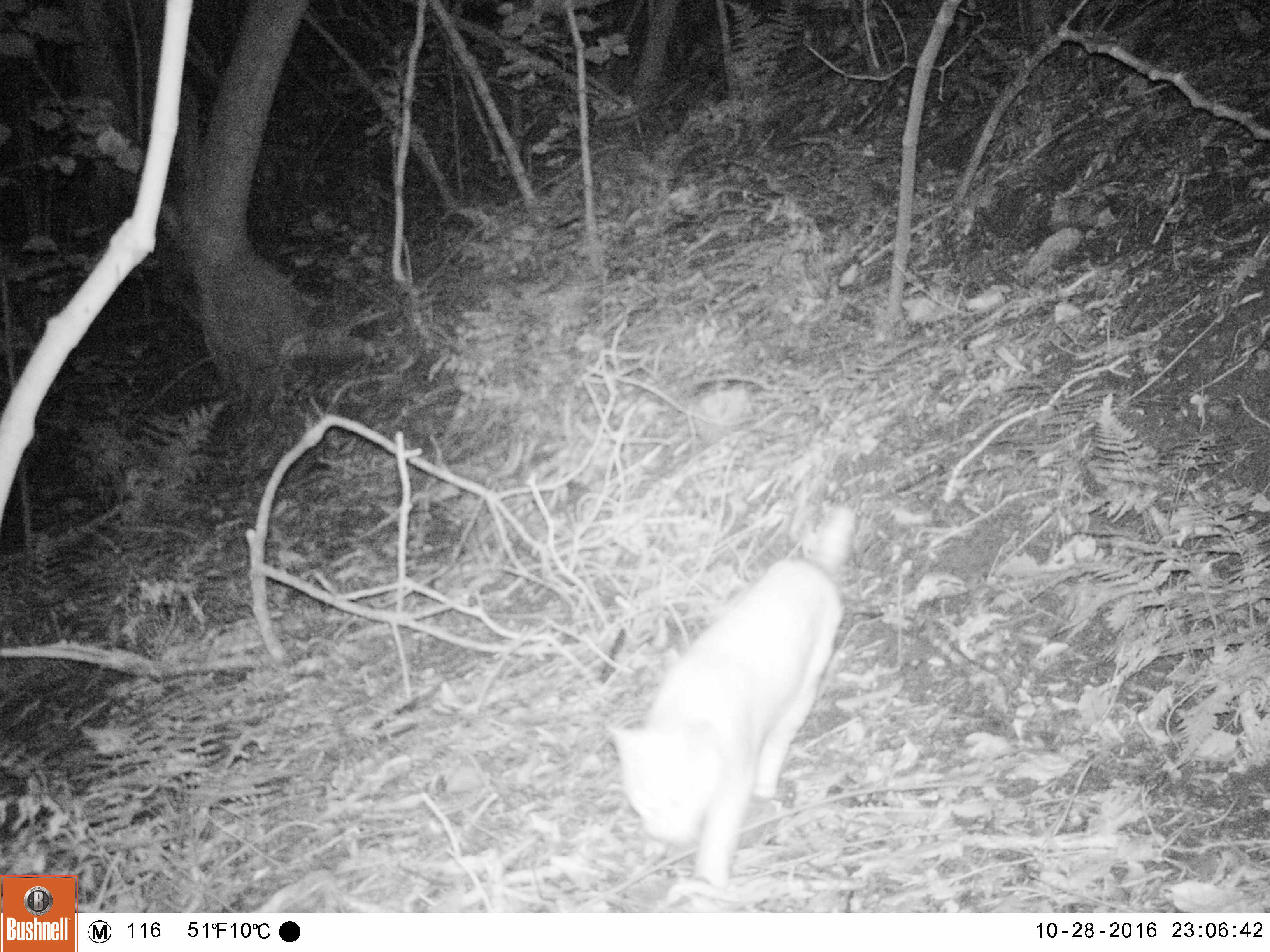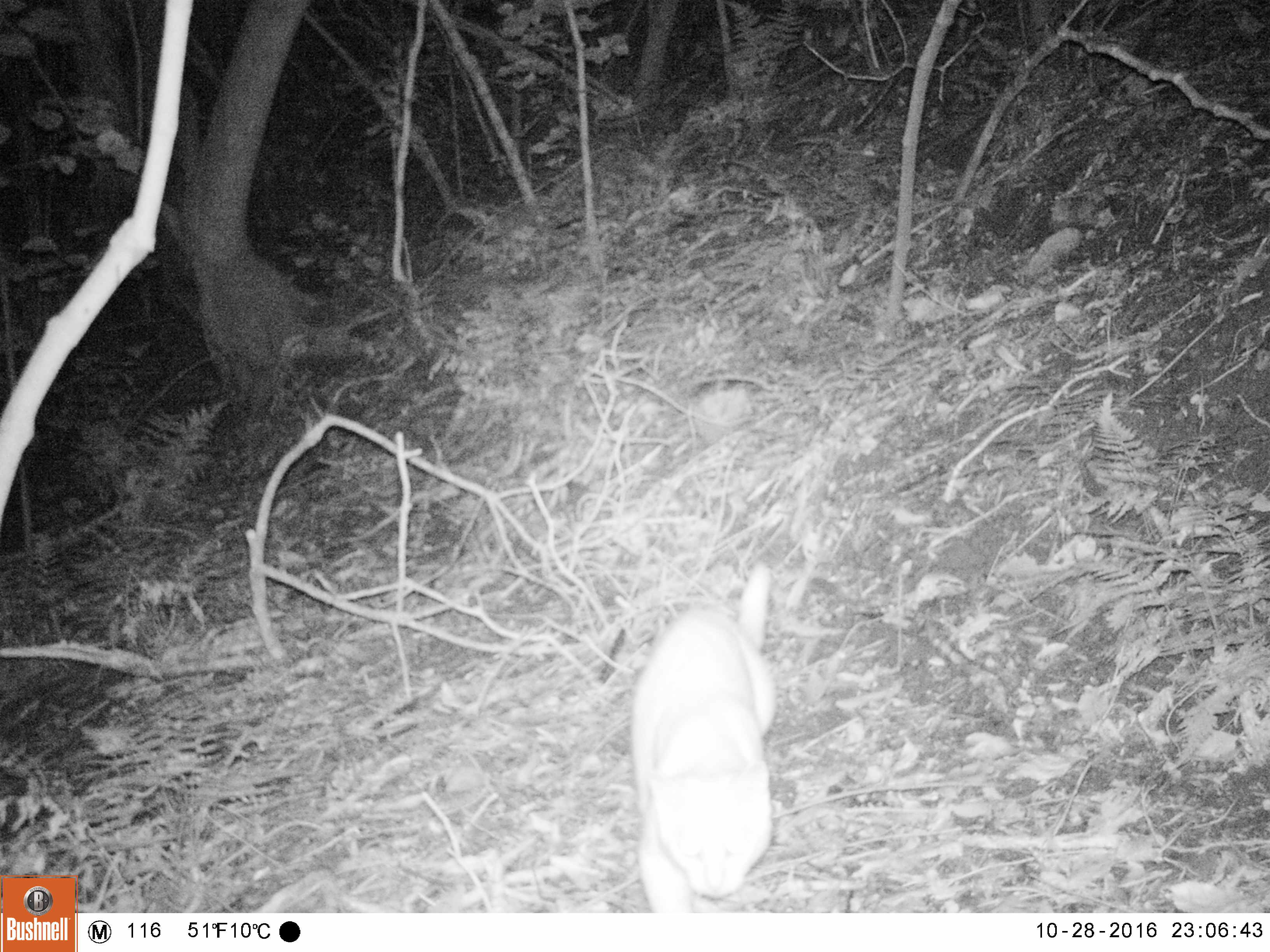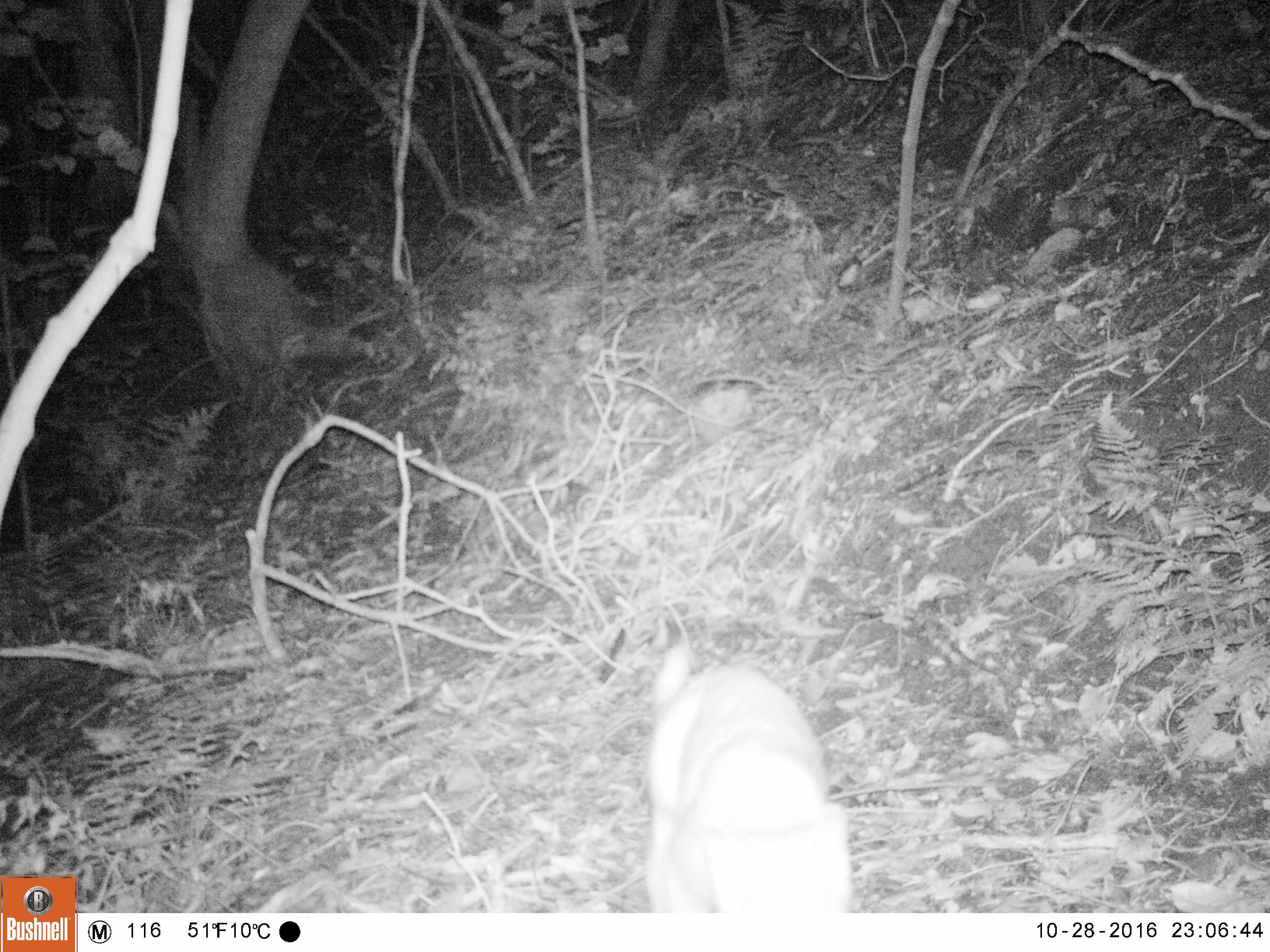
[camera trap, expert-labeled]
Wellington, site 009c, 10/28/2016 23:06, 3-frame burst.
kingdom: Animalia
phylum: Chordata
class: Mammalia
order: Carnivora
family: Felidae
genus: Felis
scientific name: Felis catus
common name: cat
Cat (Felis catus).